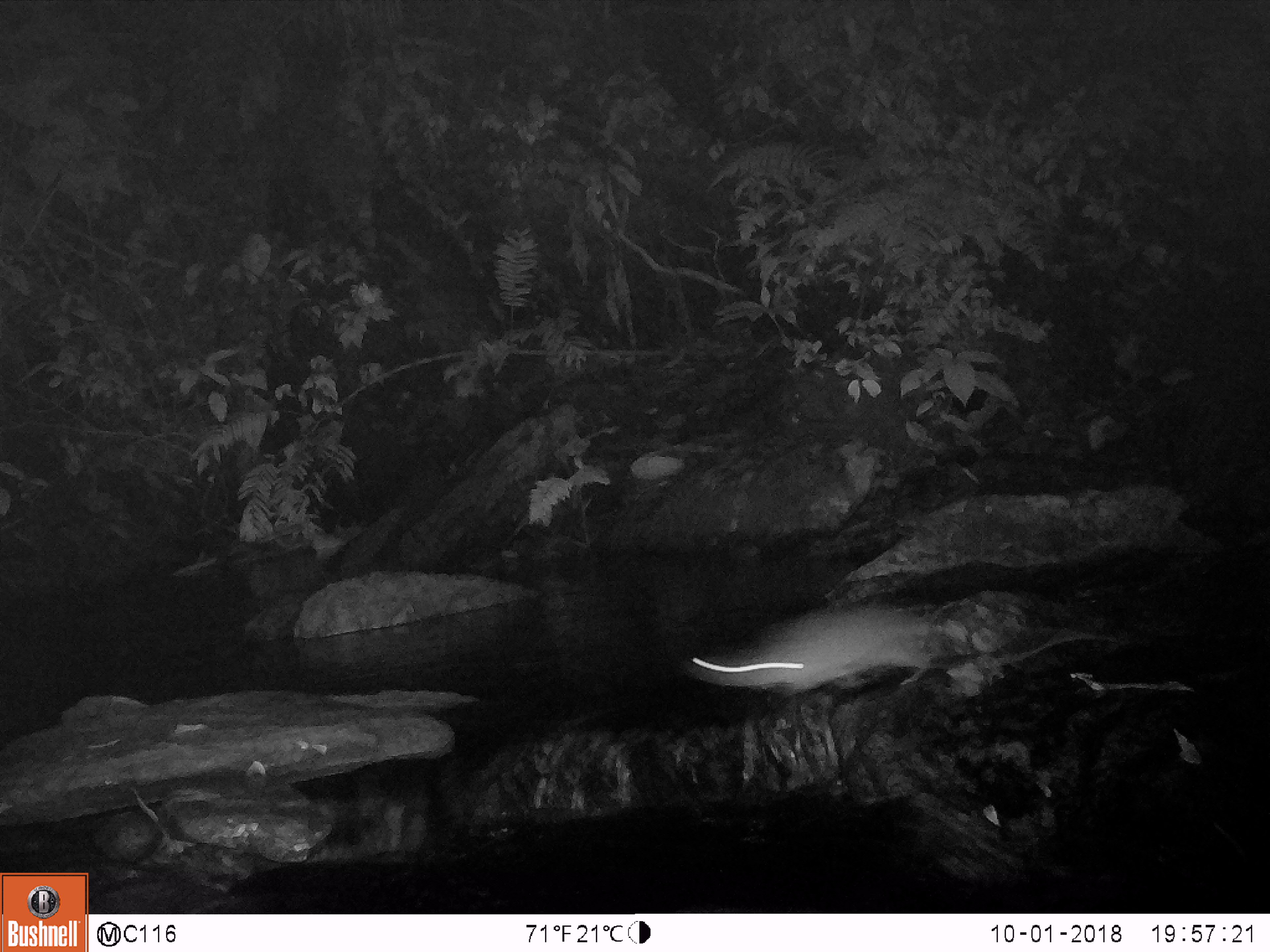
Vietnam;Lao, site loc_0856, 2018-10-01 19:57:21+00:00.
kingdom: Animalia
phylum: Chordata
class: Mammalia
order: Rodentia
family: Muridae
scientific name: Muridae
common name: old-world mice and rats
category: unidentified murid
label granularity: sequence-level